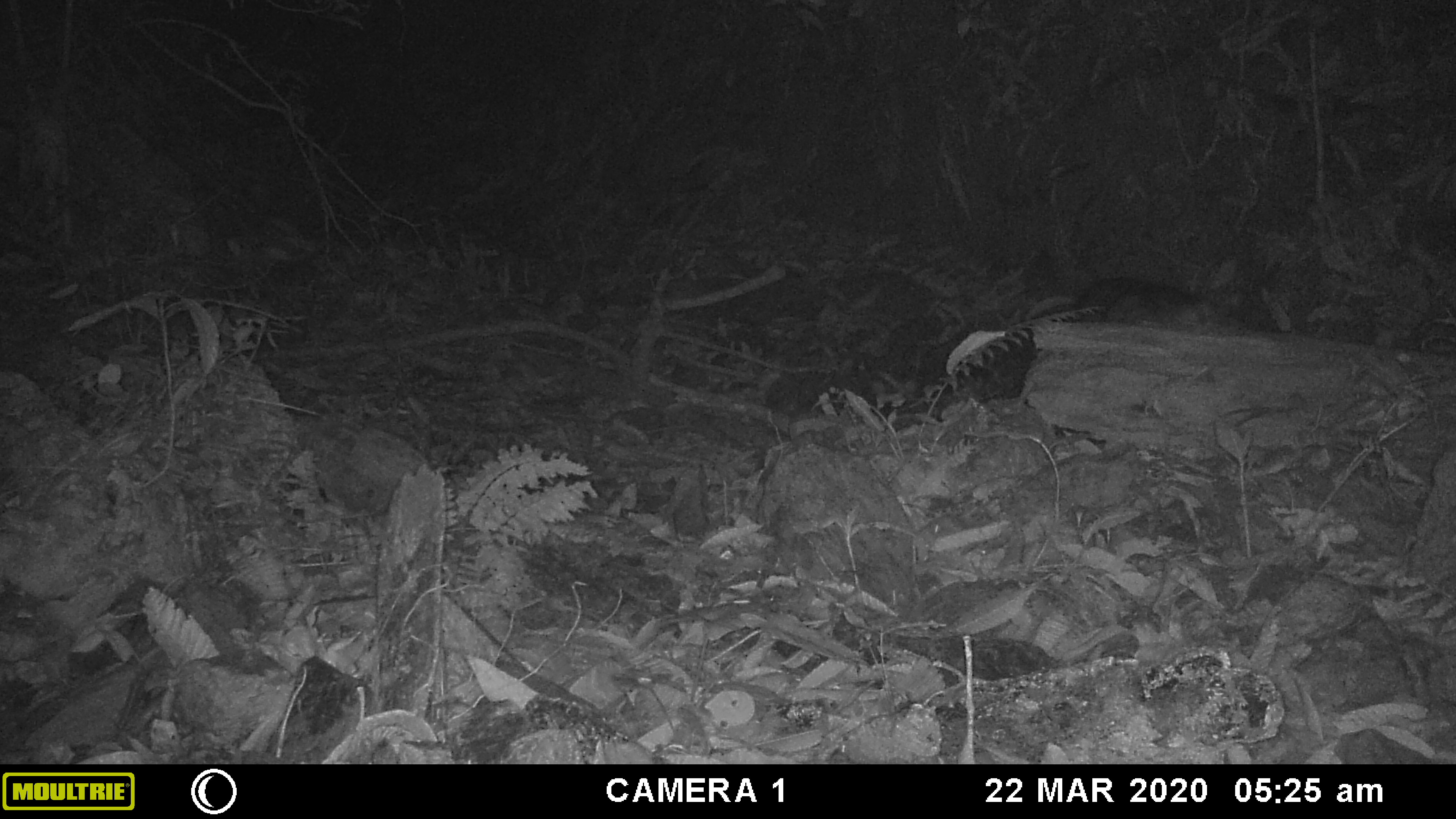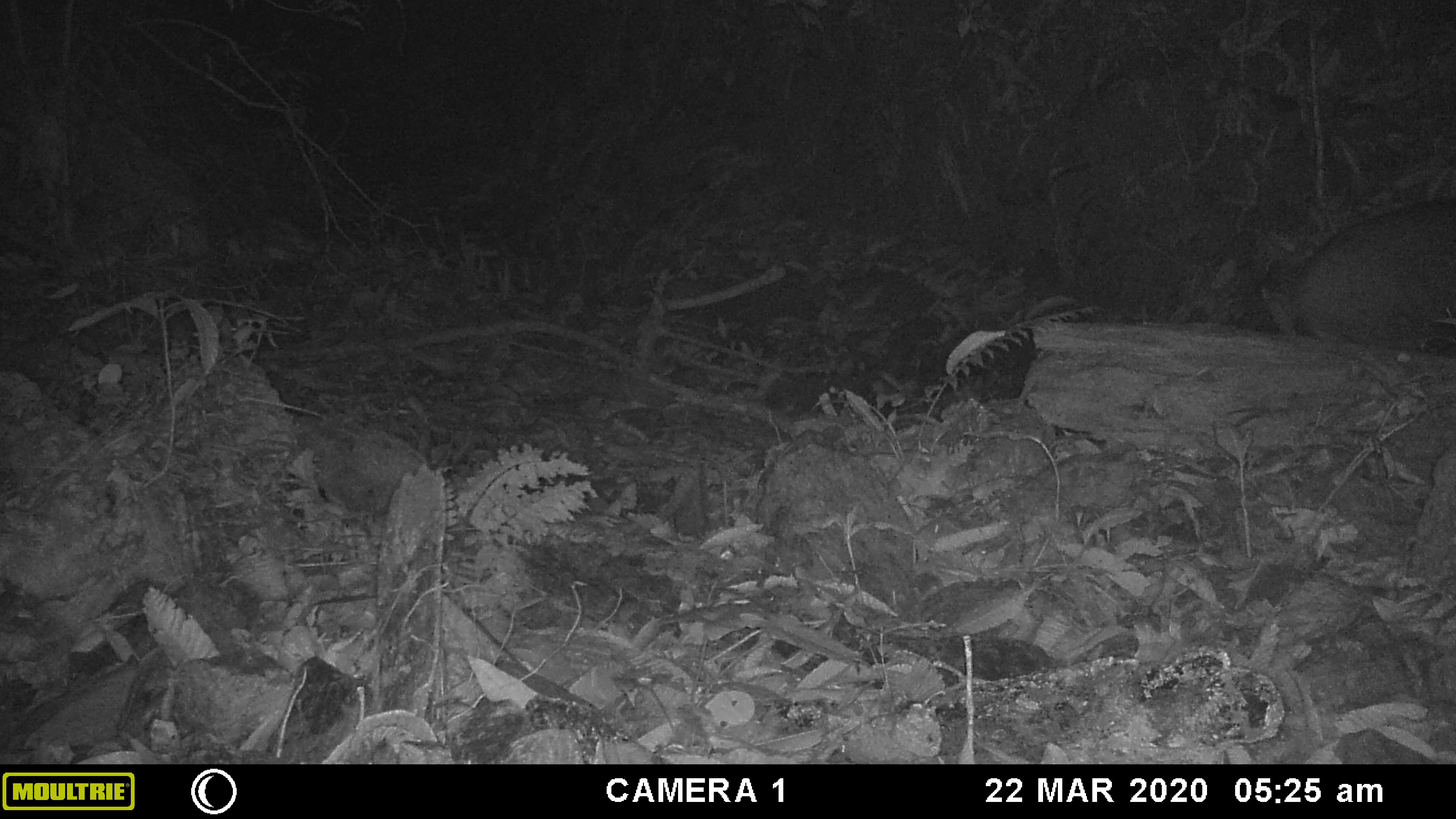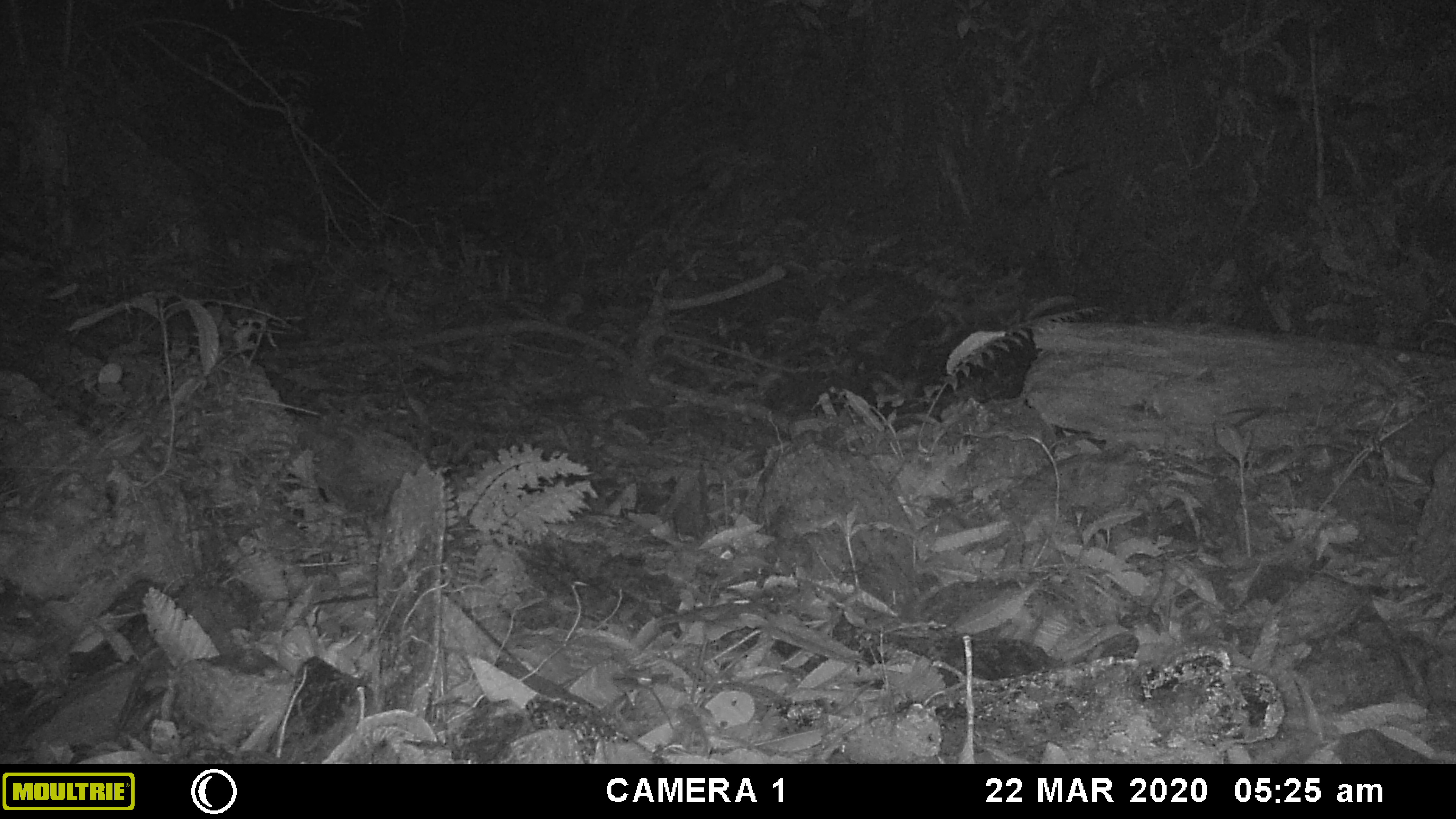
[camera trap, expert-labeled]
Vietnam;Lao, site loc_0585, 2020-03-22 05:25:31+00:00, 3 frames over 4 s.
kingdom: Animalia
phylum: Chordata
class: Mammalia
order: Artiodactyla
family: Suidae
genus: Sus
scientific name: Sus scrofa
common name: eurasian wild pig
Eurasian wild pig (Sus scrofa). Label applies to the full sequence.